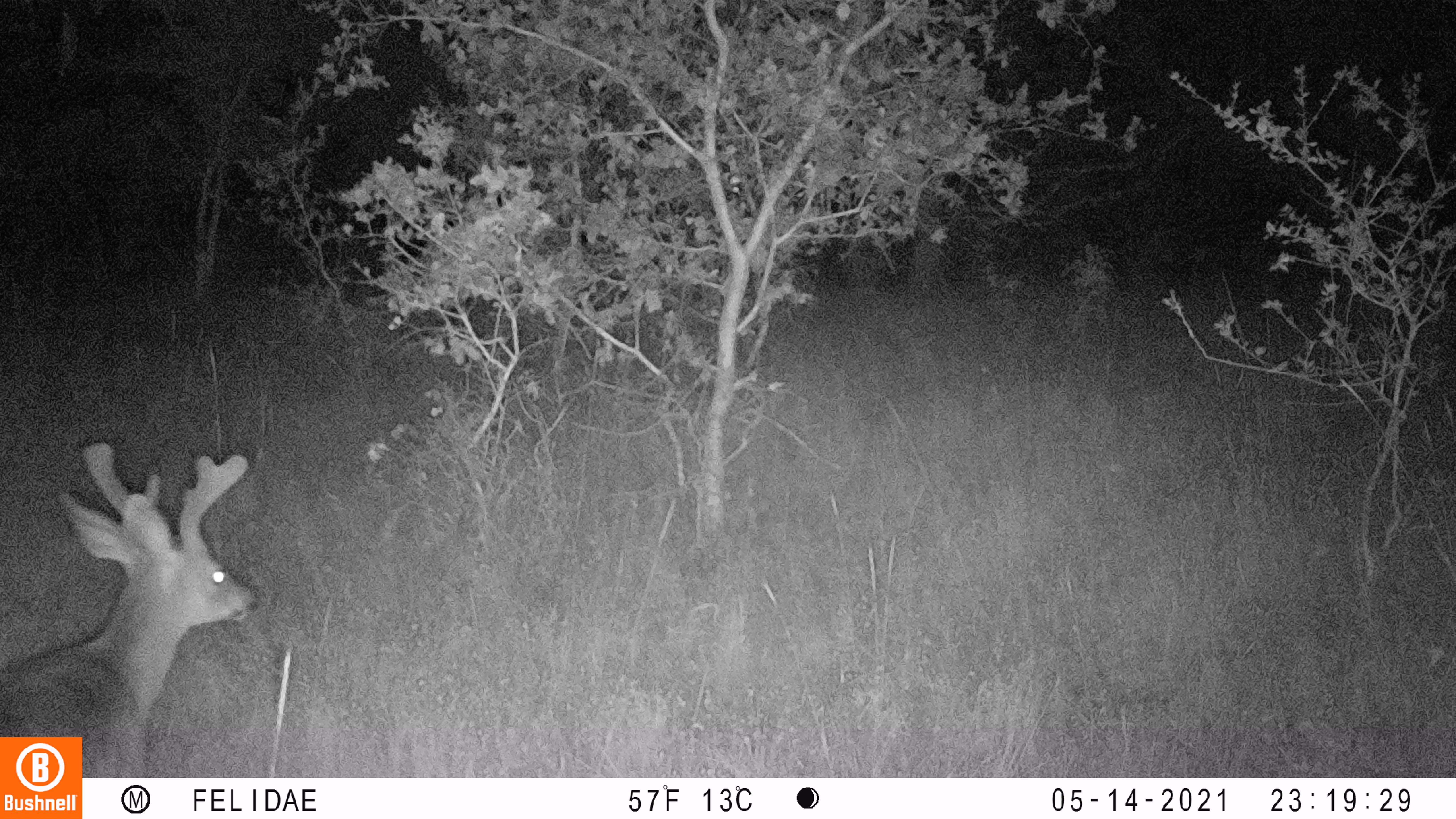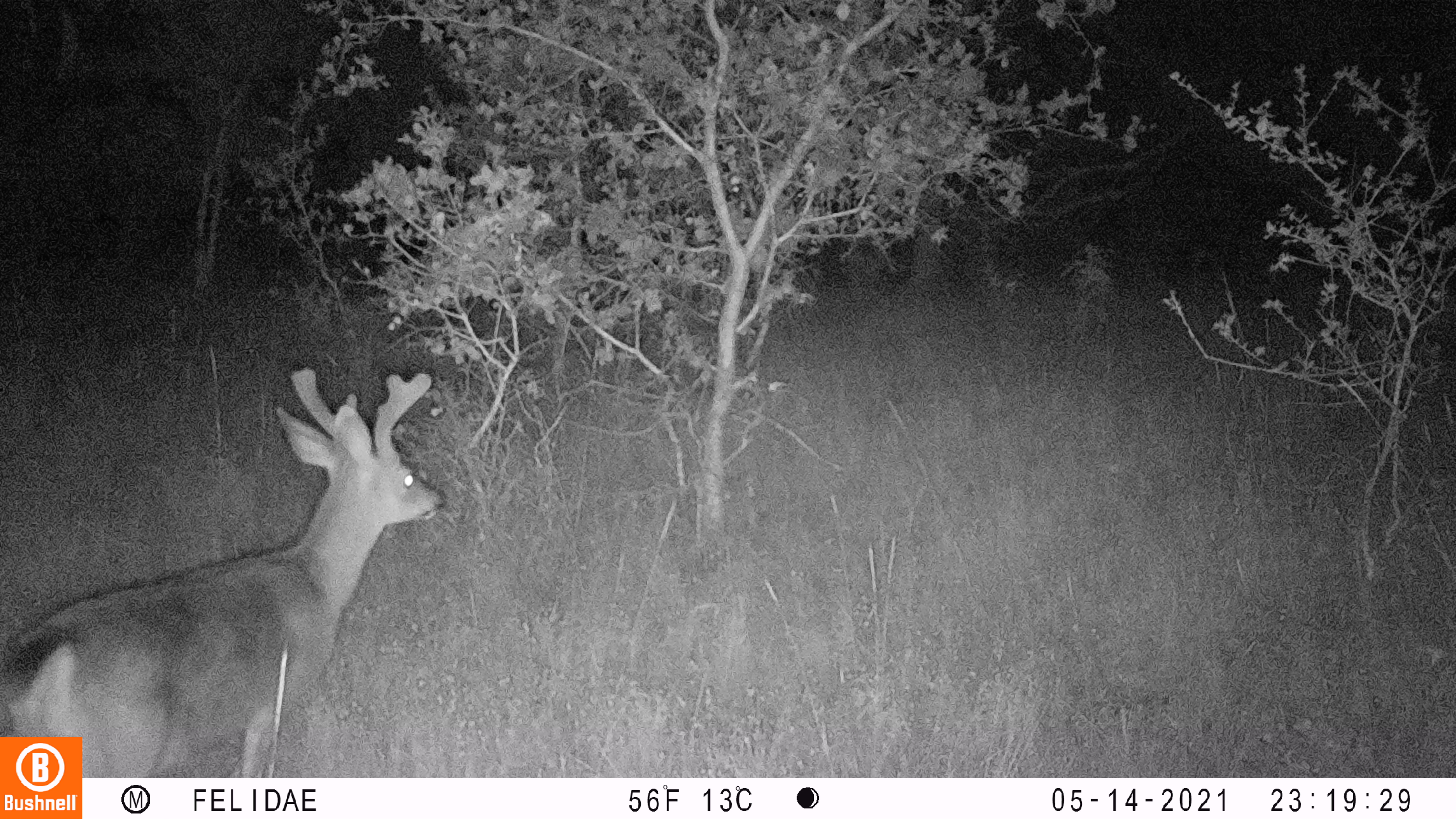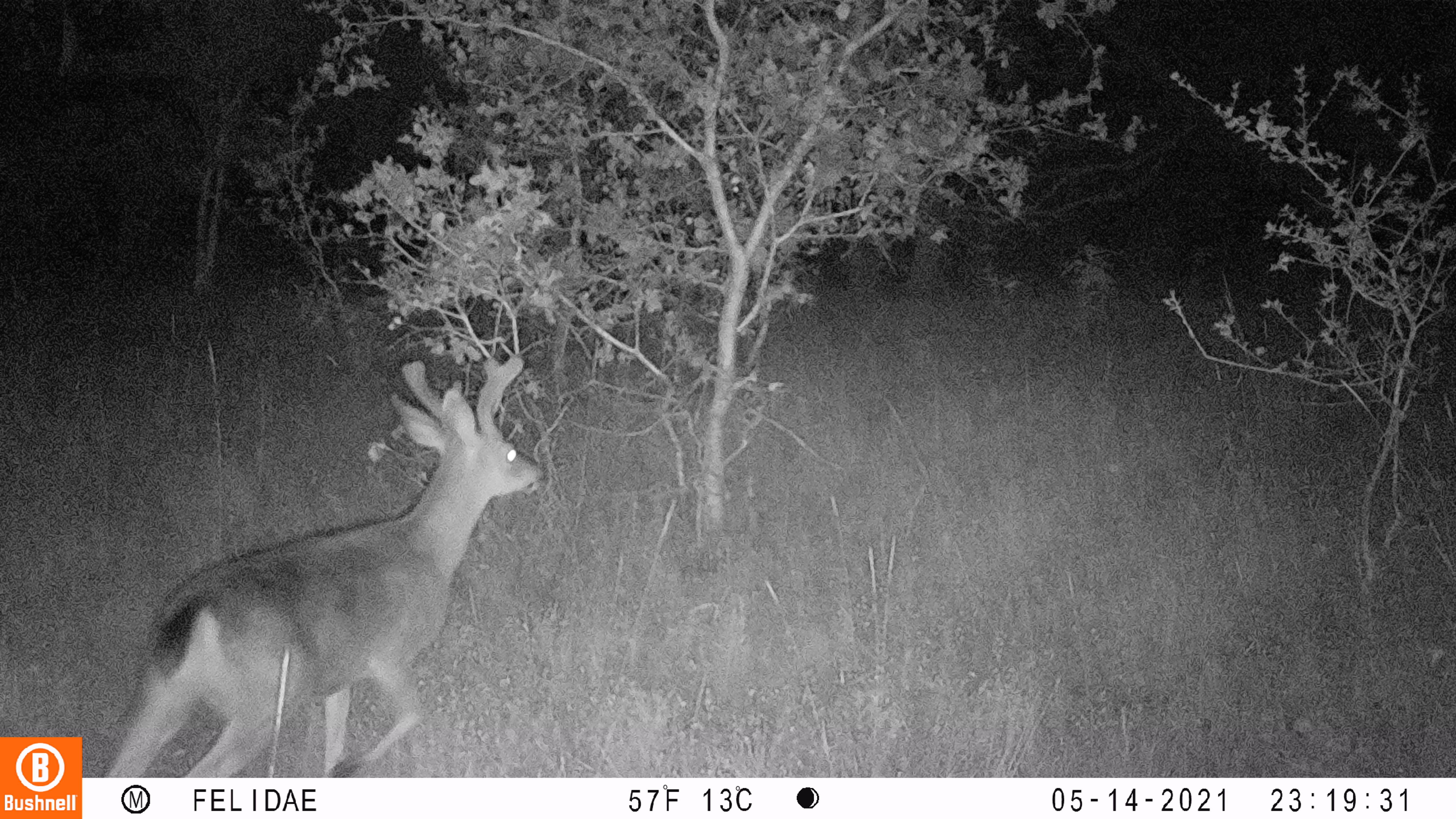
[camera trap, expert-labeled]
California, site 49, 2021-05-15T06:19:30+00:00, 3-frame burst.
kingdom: Animalia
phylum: Chordata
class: Mammalia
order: Artiodactyla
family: Cervidae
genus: Odocoileus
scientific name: Odocoileus hemionus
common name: mule deer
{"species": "mule deer (Odocoileus hemionus)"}